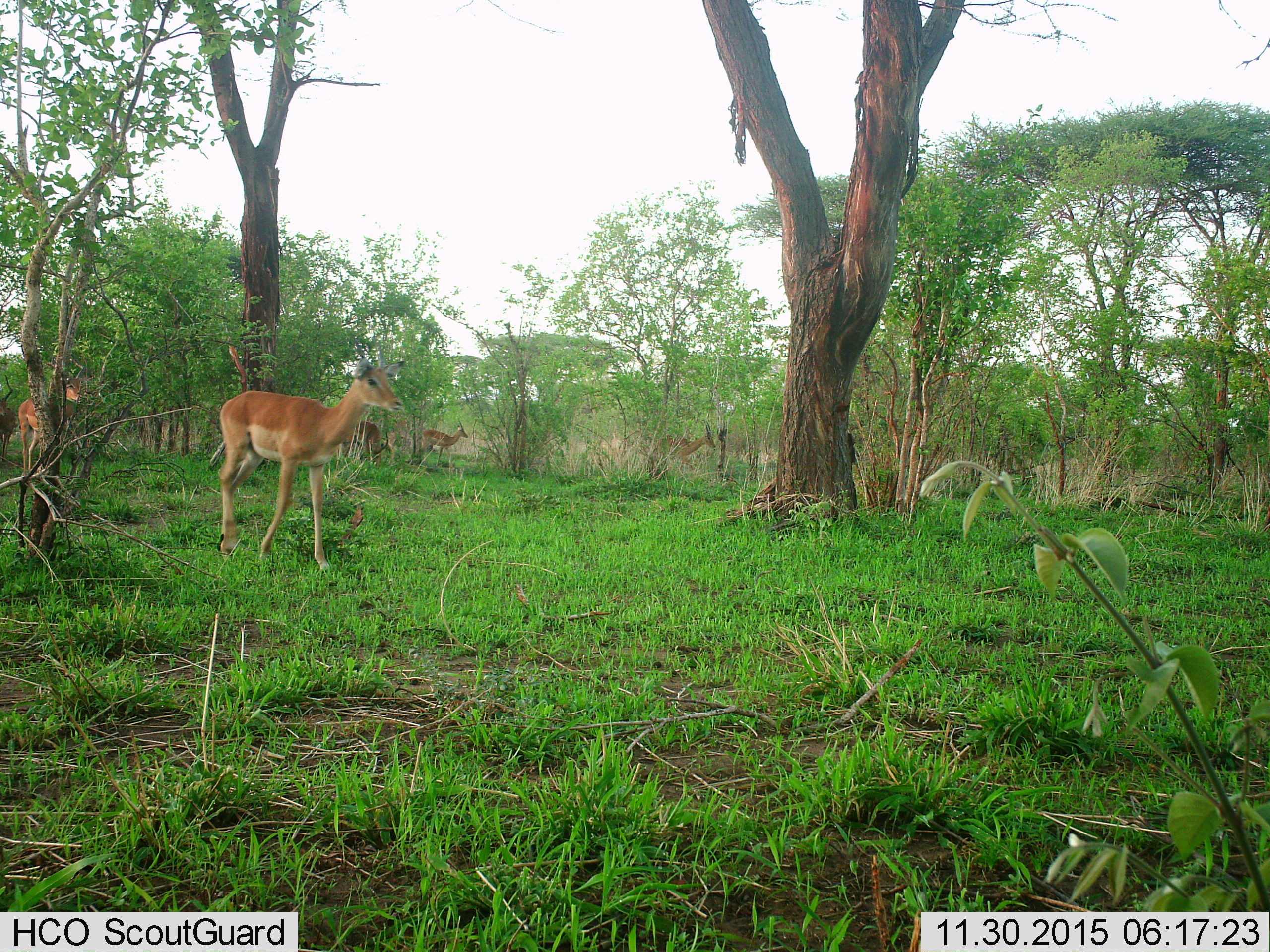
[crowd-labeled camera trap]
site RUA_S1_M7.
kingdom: Animalia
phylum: Chordata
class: Mammalia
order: Artiodactyla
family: Bovidae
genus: Aepyceros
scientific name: Aepyceros melampus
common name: impala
Impala (Aepyceros melampus), count 6. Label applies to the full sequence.